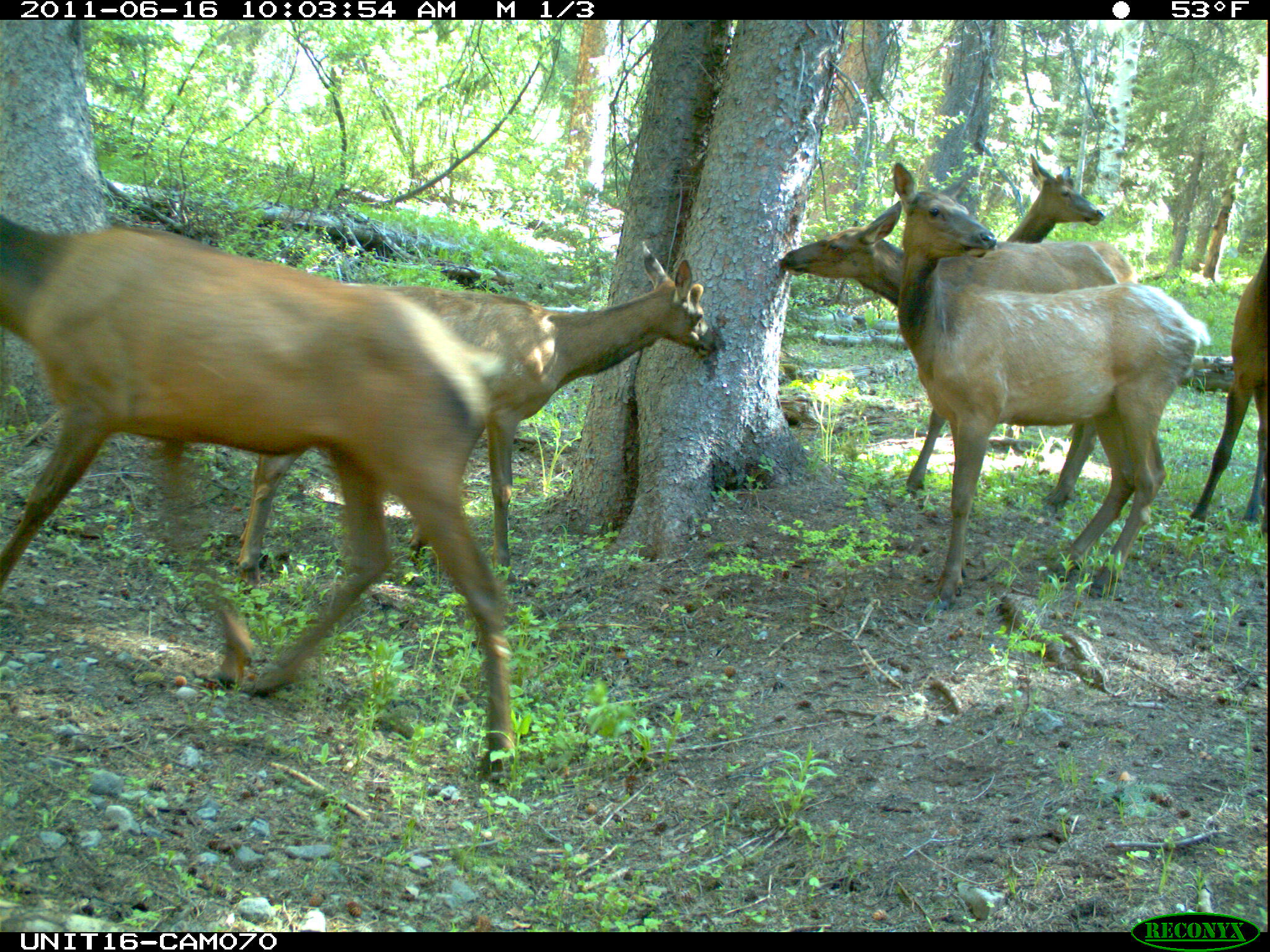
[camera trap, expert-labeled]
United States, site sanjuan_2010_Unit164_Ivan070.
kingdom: Animalia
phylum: Chordata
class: Mammalia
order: Artiodactyla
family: Cervidae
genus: Cervus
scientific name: Cervus elaphus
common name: red deer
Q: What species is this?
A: Cervus elaphus (red deer).